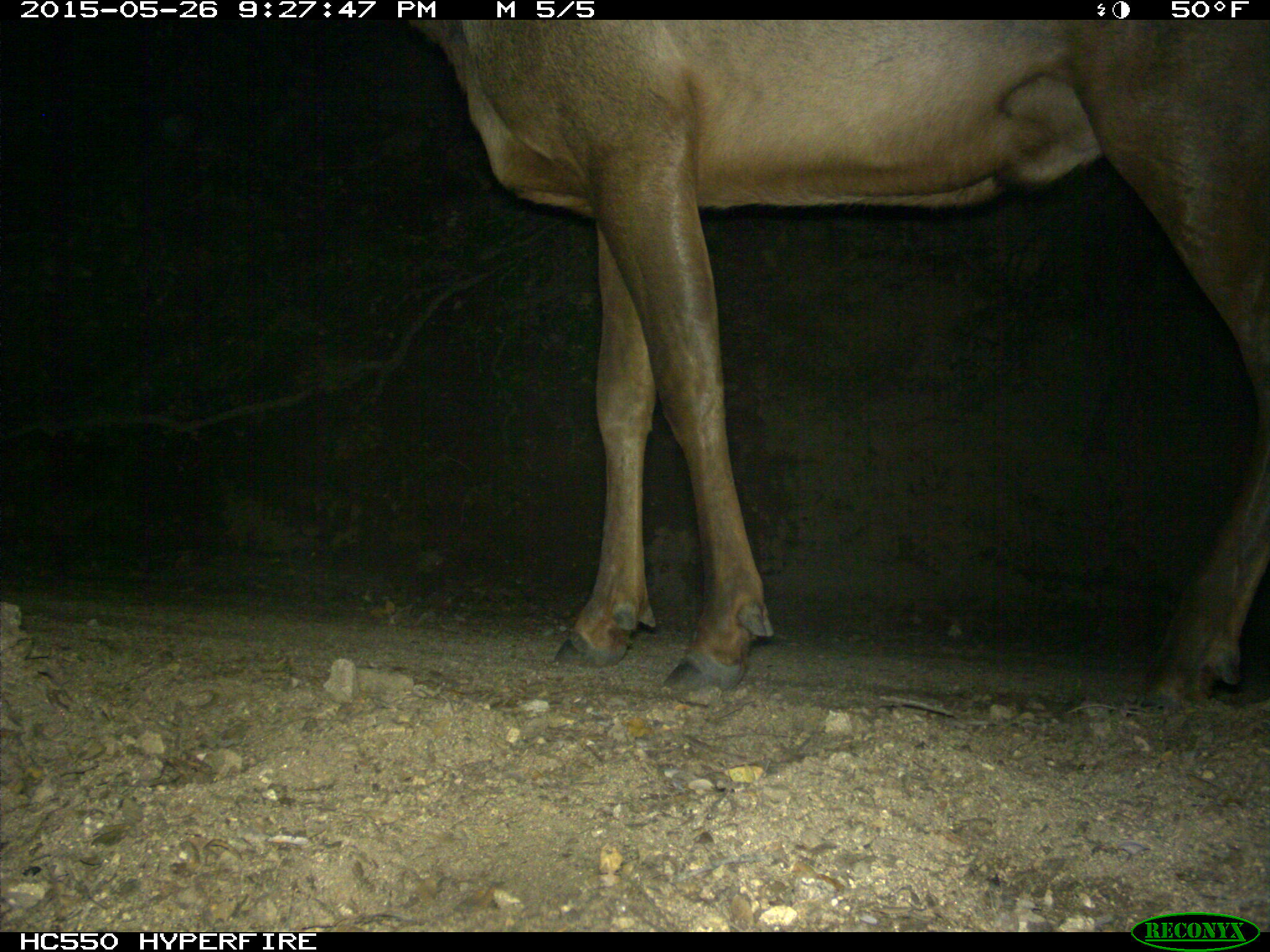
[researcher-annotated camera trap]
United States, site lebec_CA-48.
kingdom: Animalia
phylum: Chordata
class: Mammalia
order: Artiodactyla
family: Cervidae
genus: Cervus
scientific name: Cervus canadensis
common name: elk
Cervus canadensis (elk).